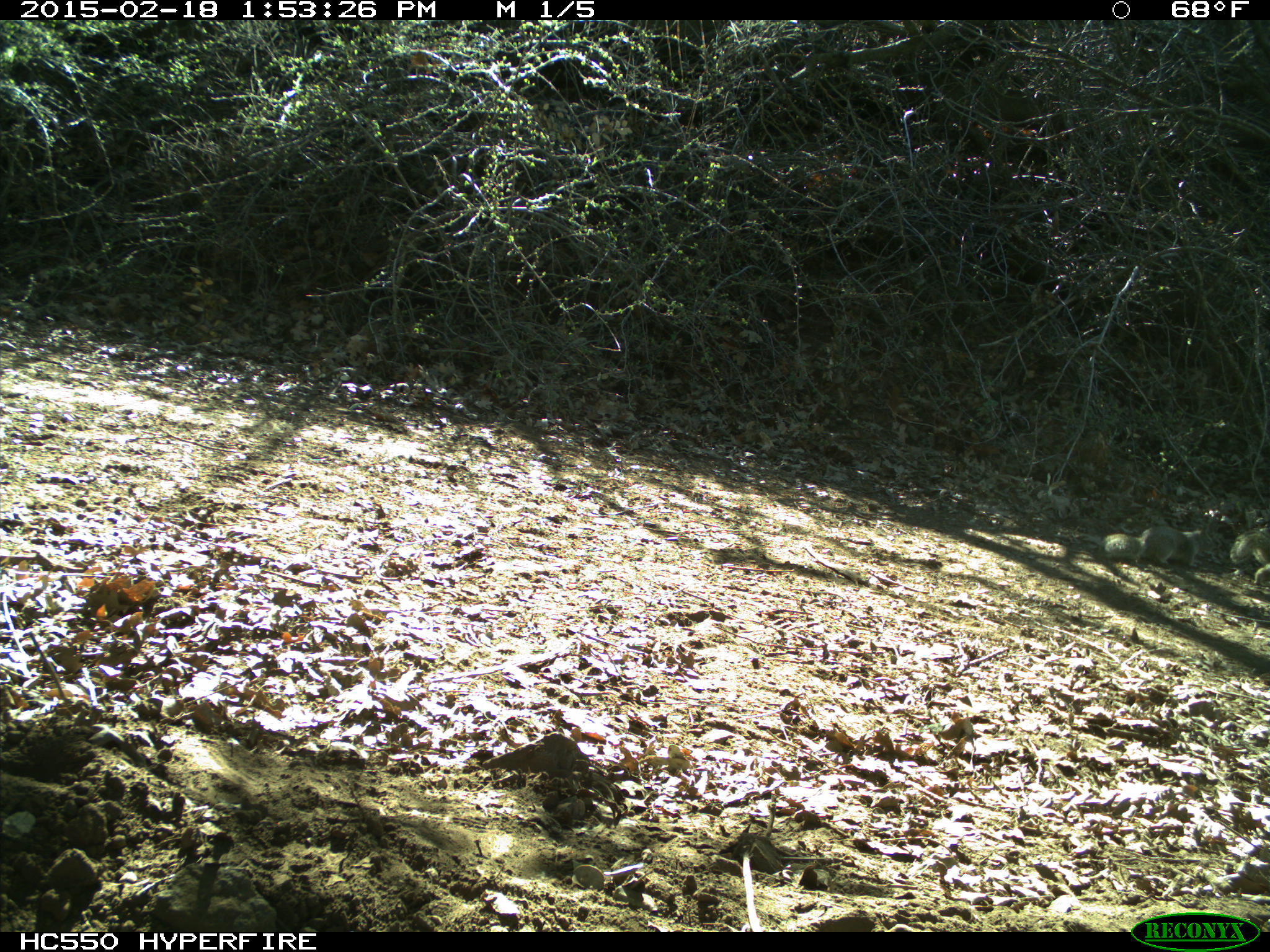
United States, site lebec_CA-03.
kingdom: Animalia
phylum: Chordata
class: Mammalia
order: Rodentia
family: Sciuridae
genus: Otospermophilus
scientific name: Otospermophilus beecheyi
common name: california ground squirrel